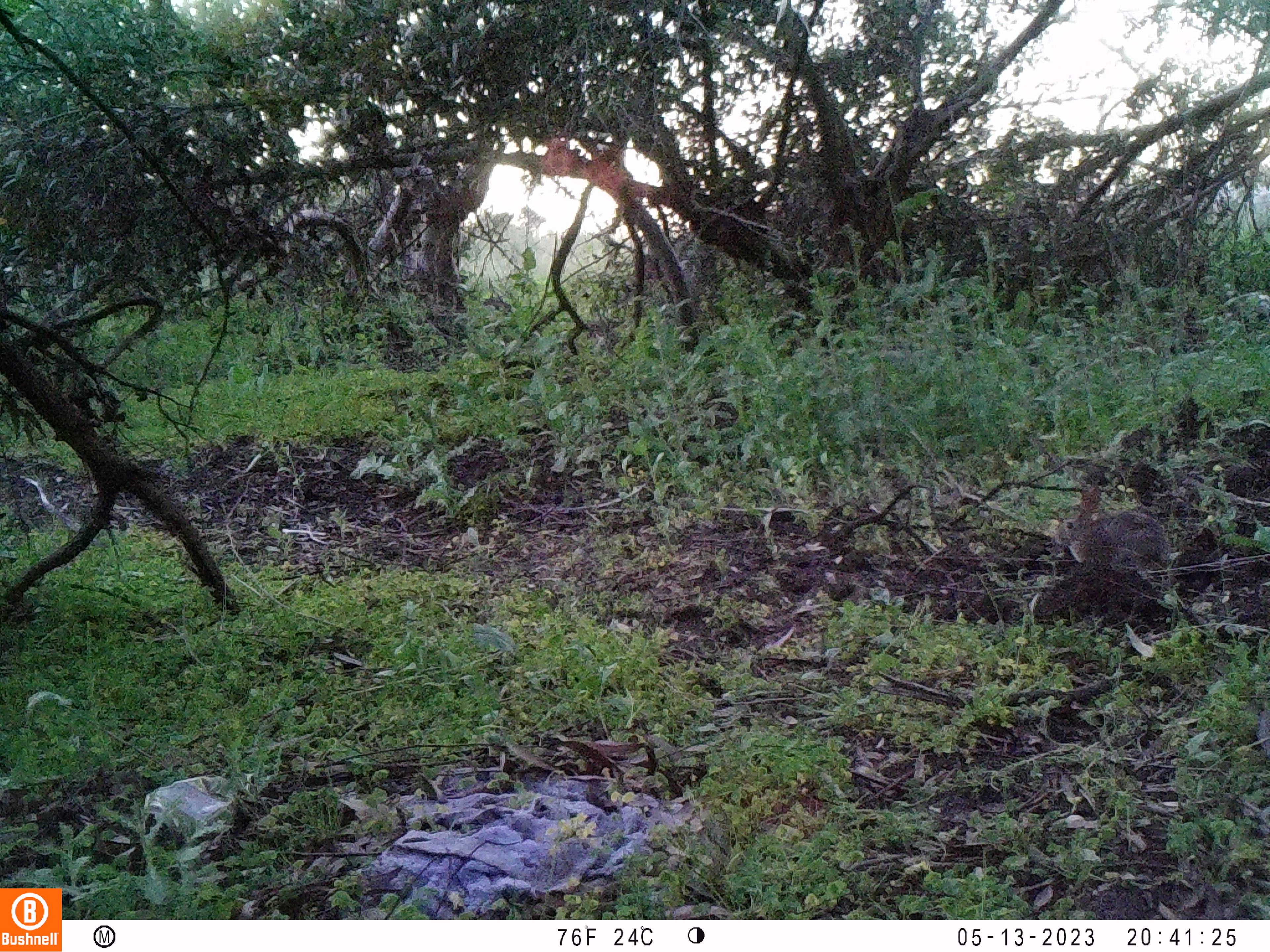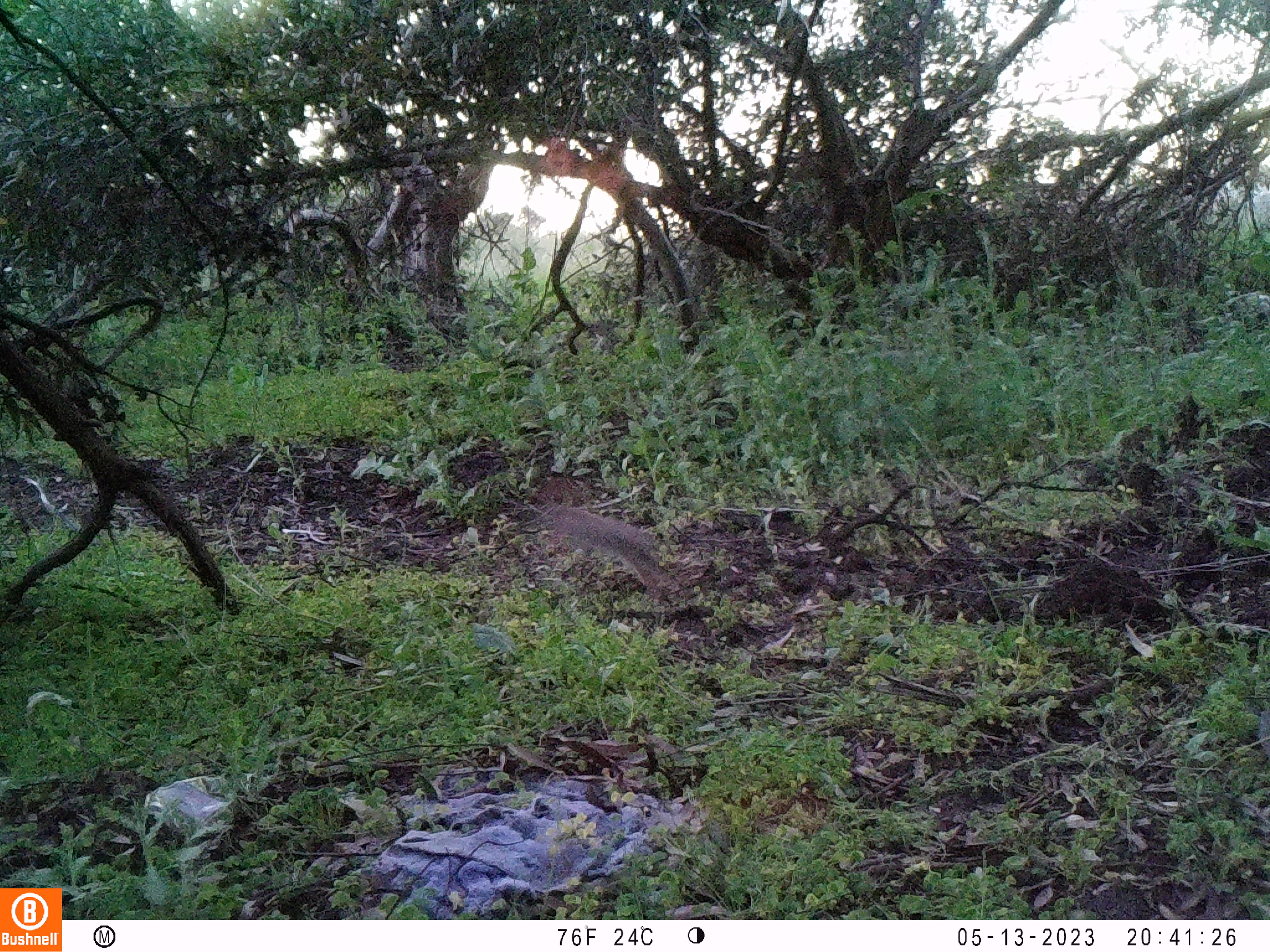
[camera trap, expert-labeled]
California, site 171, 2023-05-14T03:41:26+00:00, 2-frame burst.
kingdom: Animalia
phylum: Chordata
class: Mammalia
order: Lagomorpha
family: Leporidae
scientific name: Leporidae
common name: rabbit